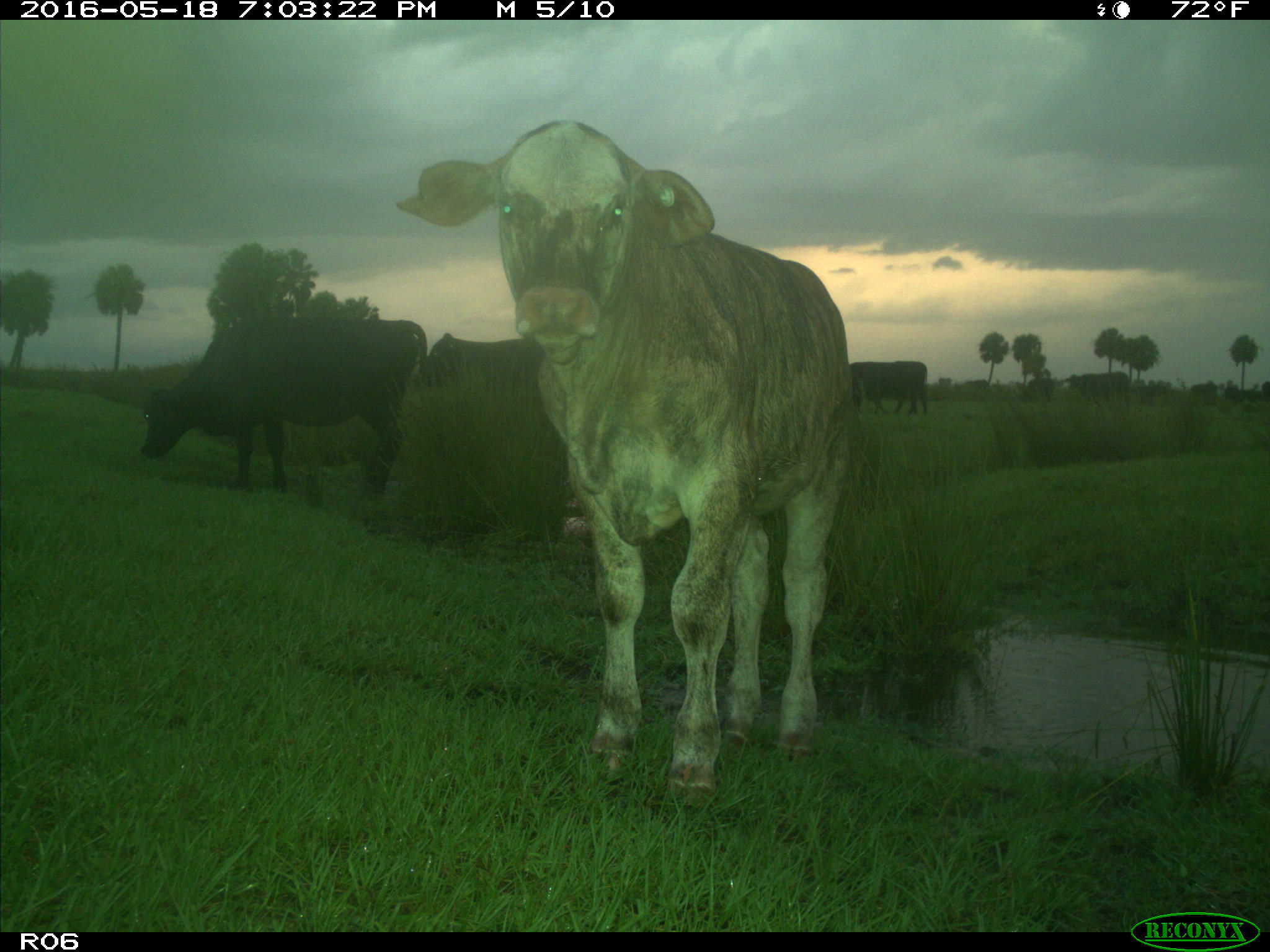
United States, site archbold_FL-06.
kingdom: Animalia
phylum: Chordata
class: Mammalia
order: Artiodactyla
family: Bovidae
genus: Bos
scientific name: Bos taurus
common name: domestic cow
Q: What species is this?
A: Bos taurus (domestic cow).